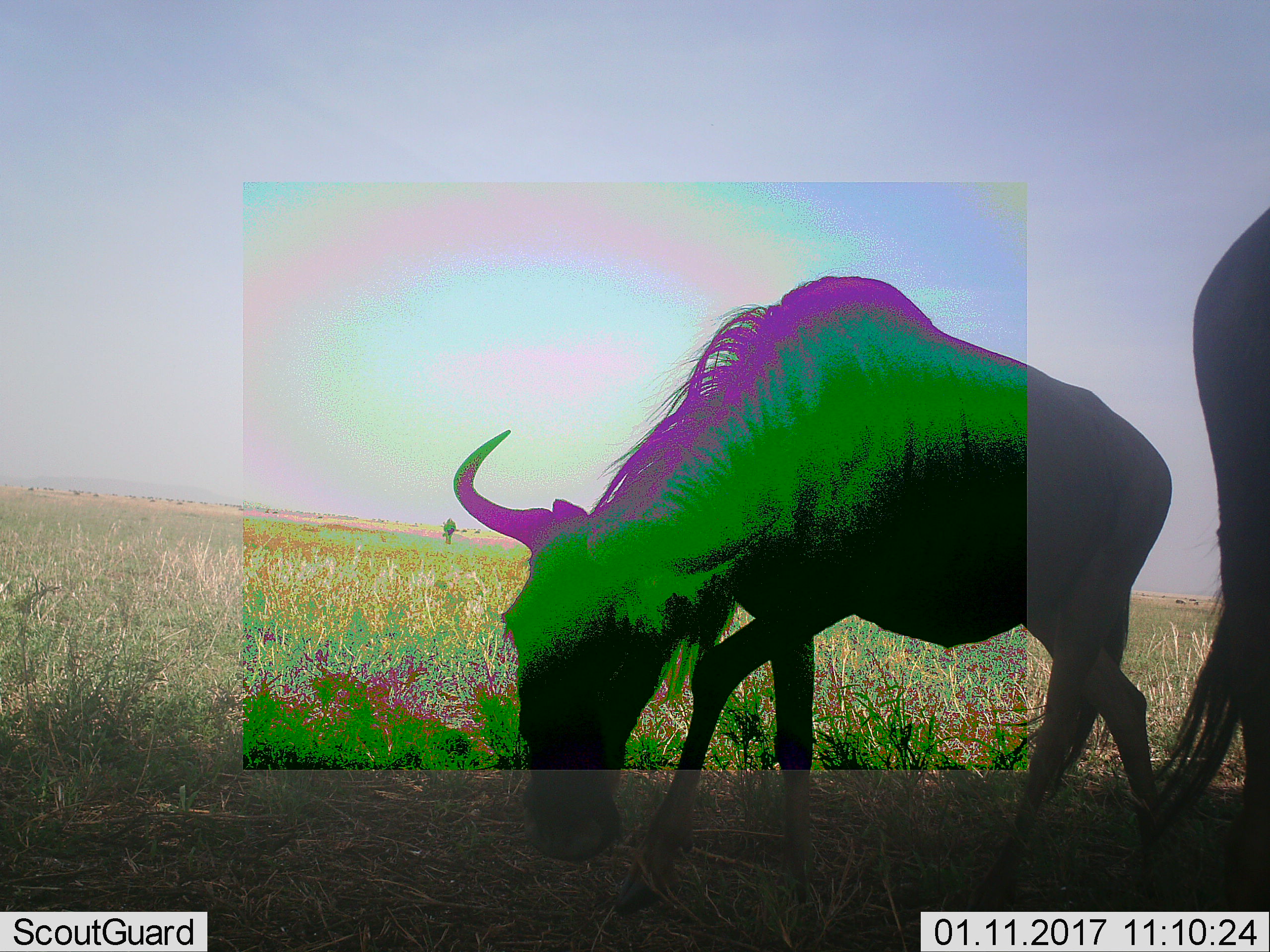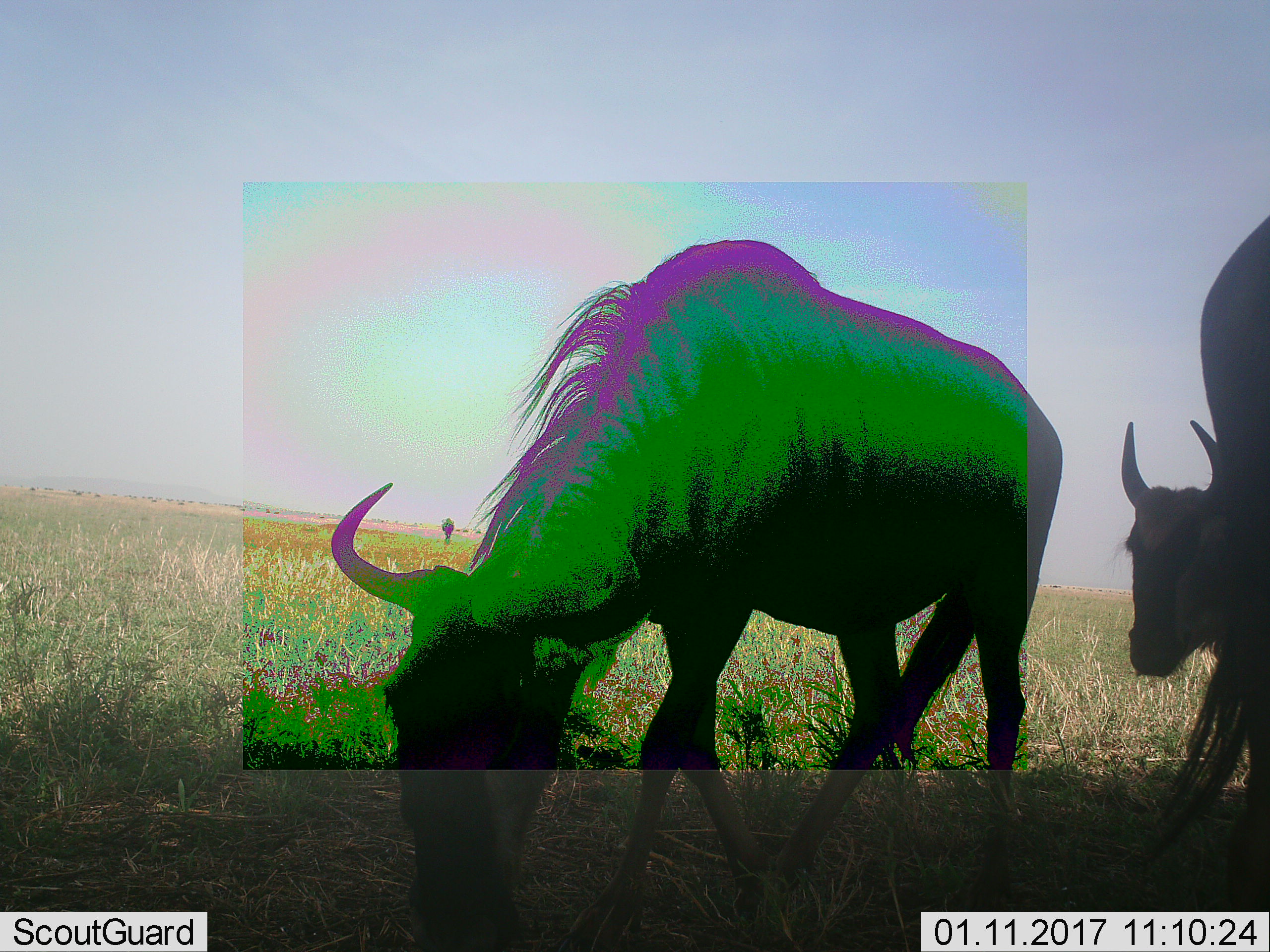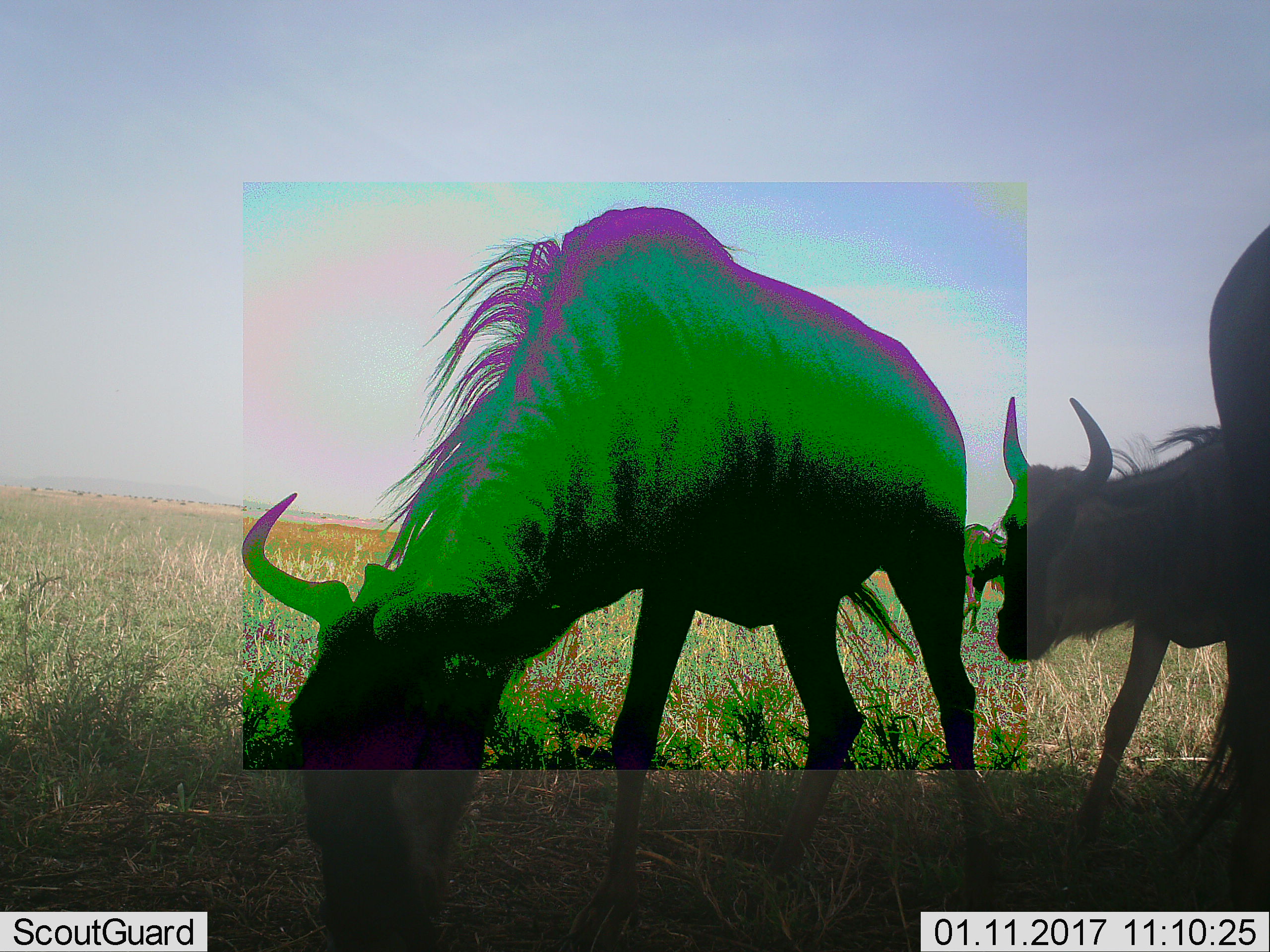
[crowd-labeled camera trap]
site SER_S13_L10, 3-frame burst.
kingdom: Animalia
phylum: Chordata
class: Mammalia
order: Artiodactyla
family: Bovidae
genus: Connochaetes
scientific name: Connochaetes taurinus taurinus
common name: blue wildebeest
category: wildebeestblue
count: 3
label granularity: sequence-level